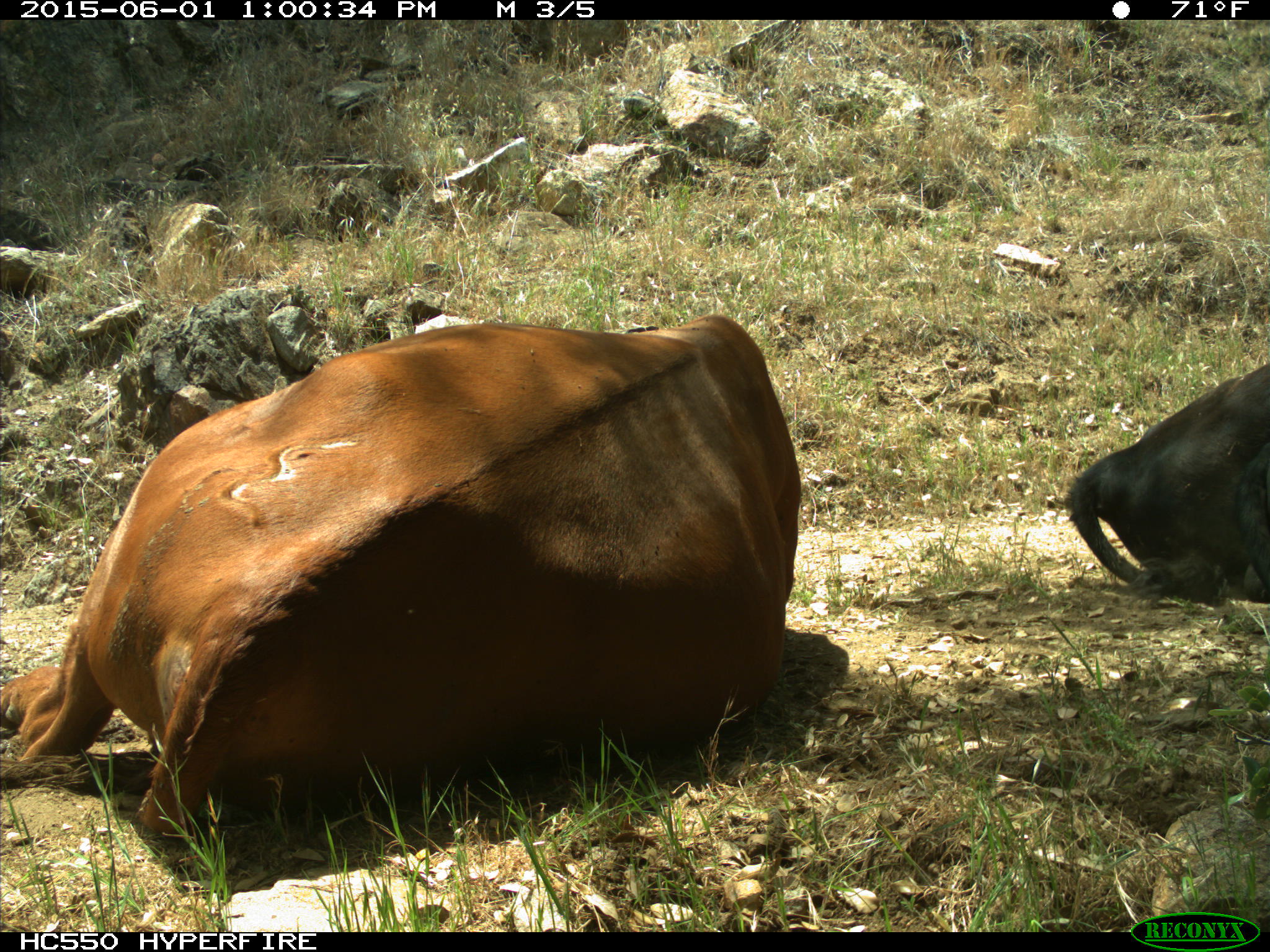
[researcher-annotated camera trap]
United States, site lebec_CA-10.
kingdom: Animalia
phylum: Chordata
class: Mammalia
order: Artiodactyla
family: Bovidae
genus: Bos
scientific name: Bos taurus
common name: domestic cow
Bos taurus (domestic cow).